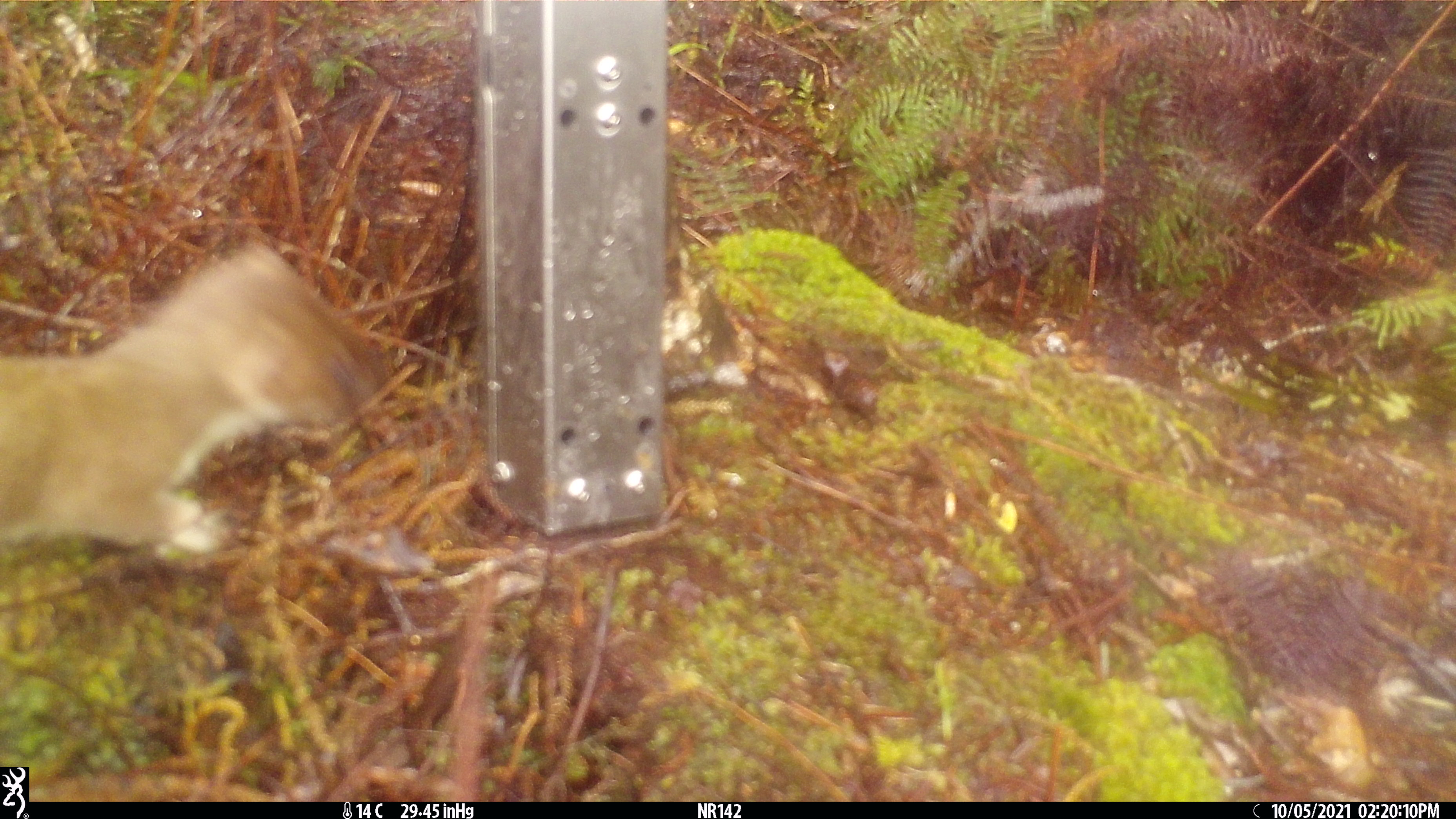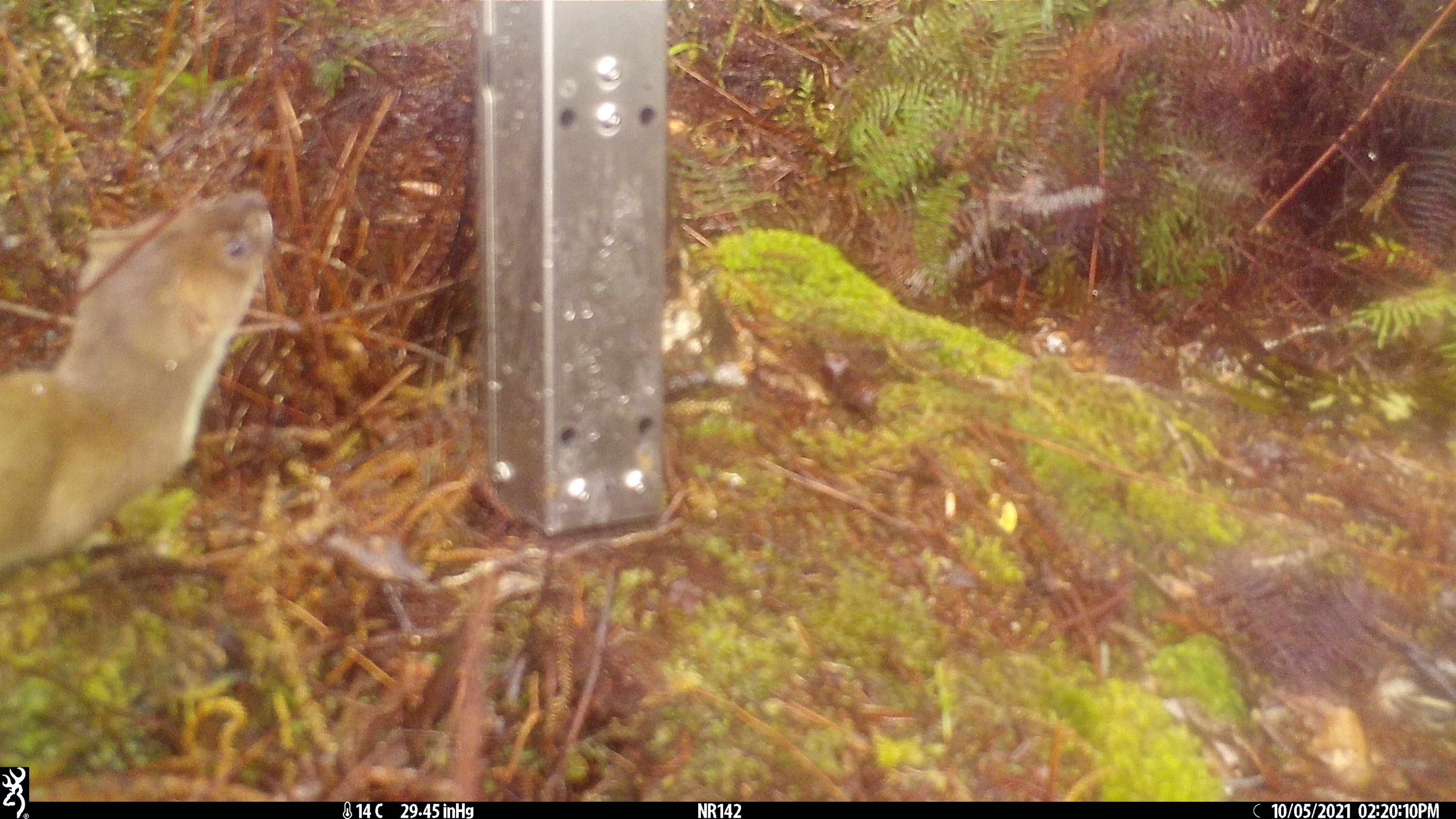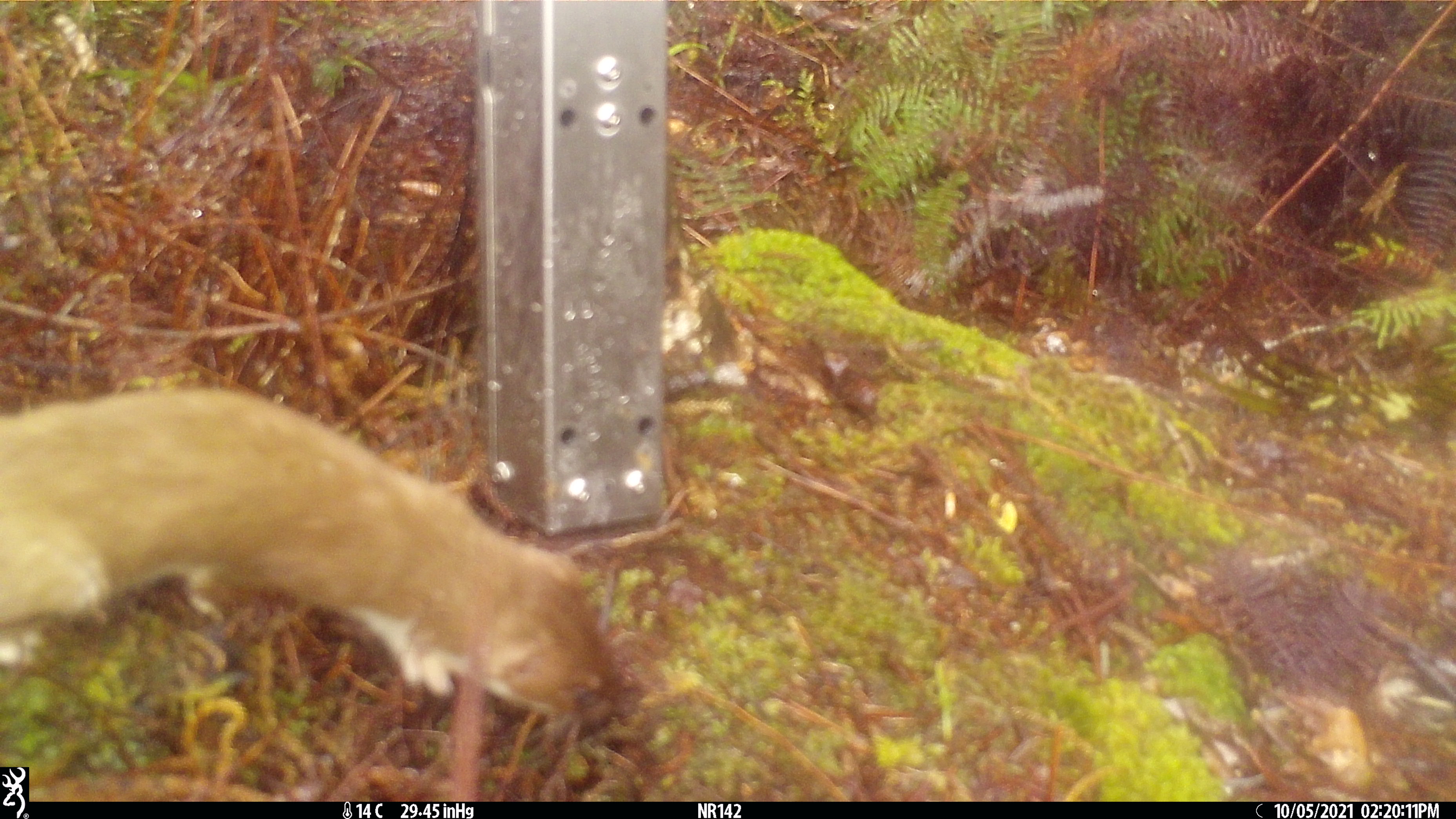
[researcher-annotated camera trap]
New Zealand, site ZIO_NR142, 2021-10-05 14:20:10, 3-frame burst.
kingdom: Animalia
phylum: Chordata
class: Mammalia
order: Carnivora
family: Mustelidae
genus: Mustela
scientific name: Mustela erminea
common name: stoat